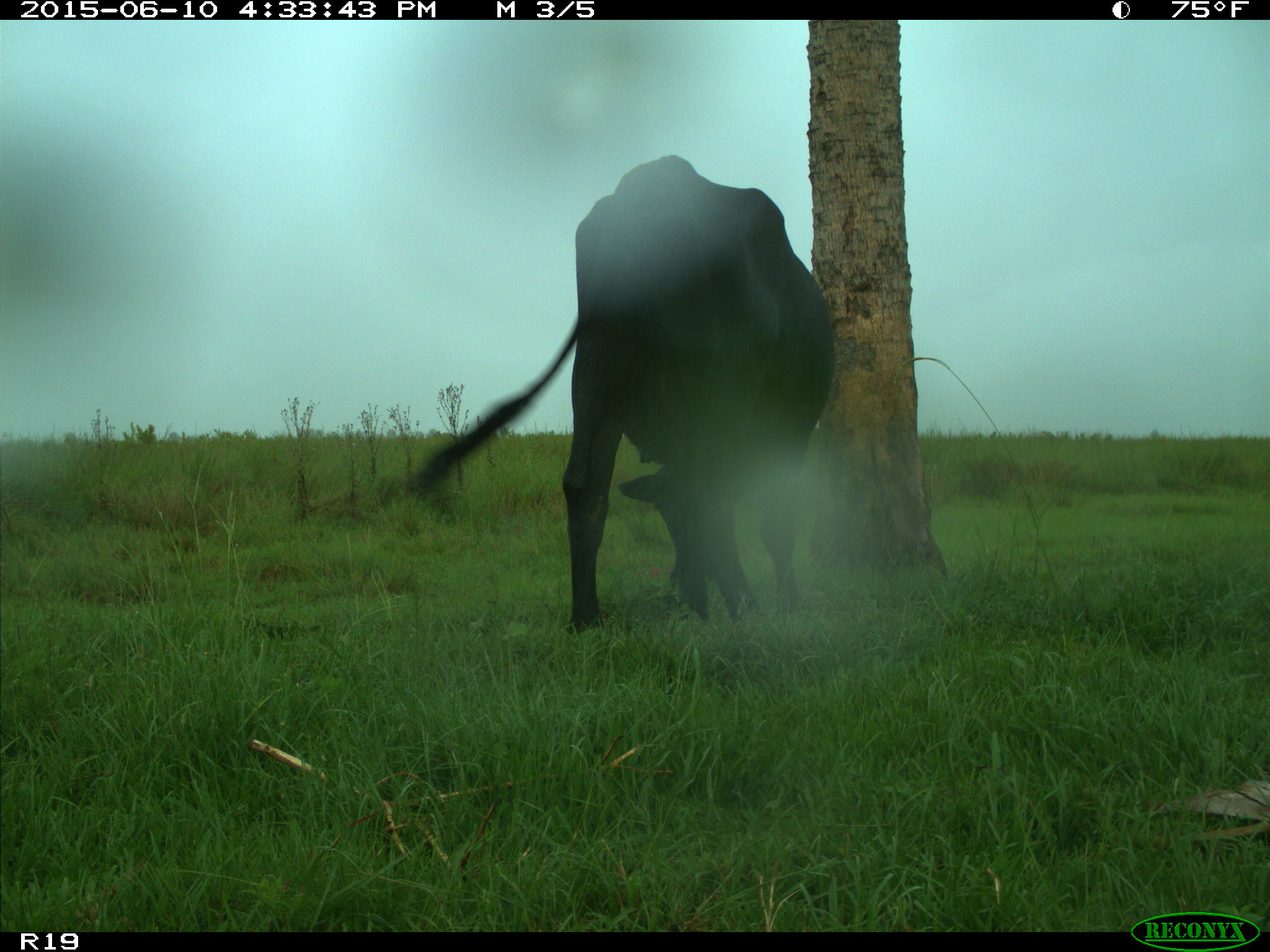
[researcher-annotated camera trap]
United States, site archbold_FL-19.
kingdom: Animalia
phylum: Chordata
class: Mammalia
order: Artiodactyla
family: Bovidae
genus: Bos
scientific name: Bos taurus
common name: domestic cow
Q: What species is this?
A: Bos taurus (domestic cow).